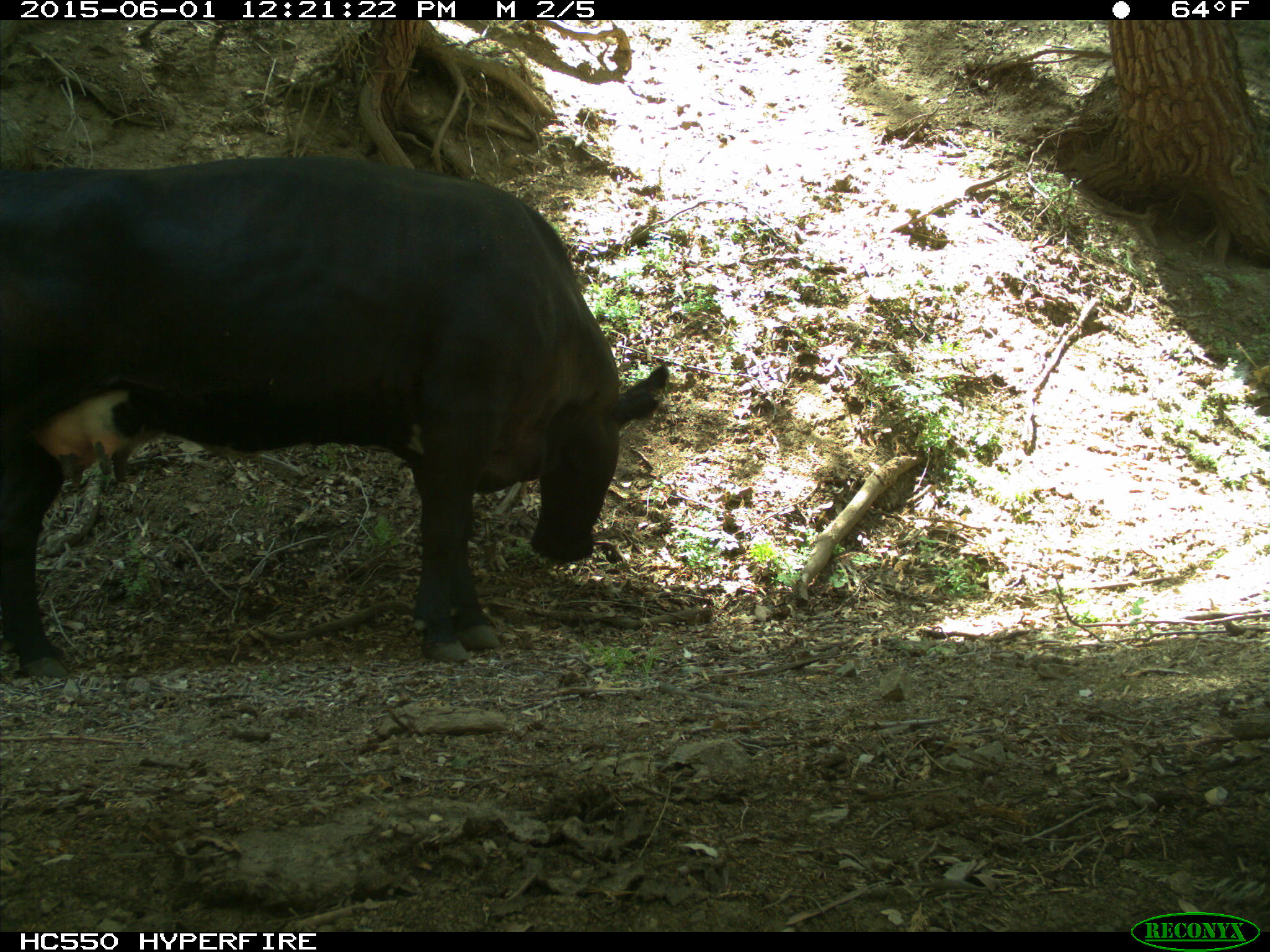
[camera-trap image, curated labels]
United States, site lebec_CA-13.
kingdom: Animalia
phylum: Chordata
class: Mammalia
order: Artiodactyla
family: Bovidae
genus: Bos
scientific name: Bos taurus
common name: domestic cow